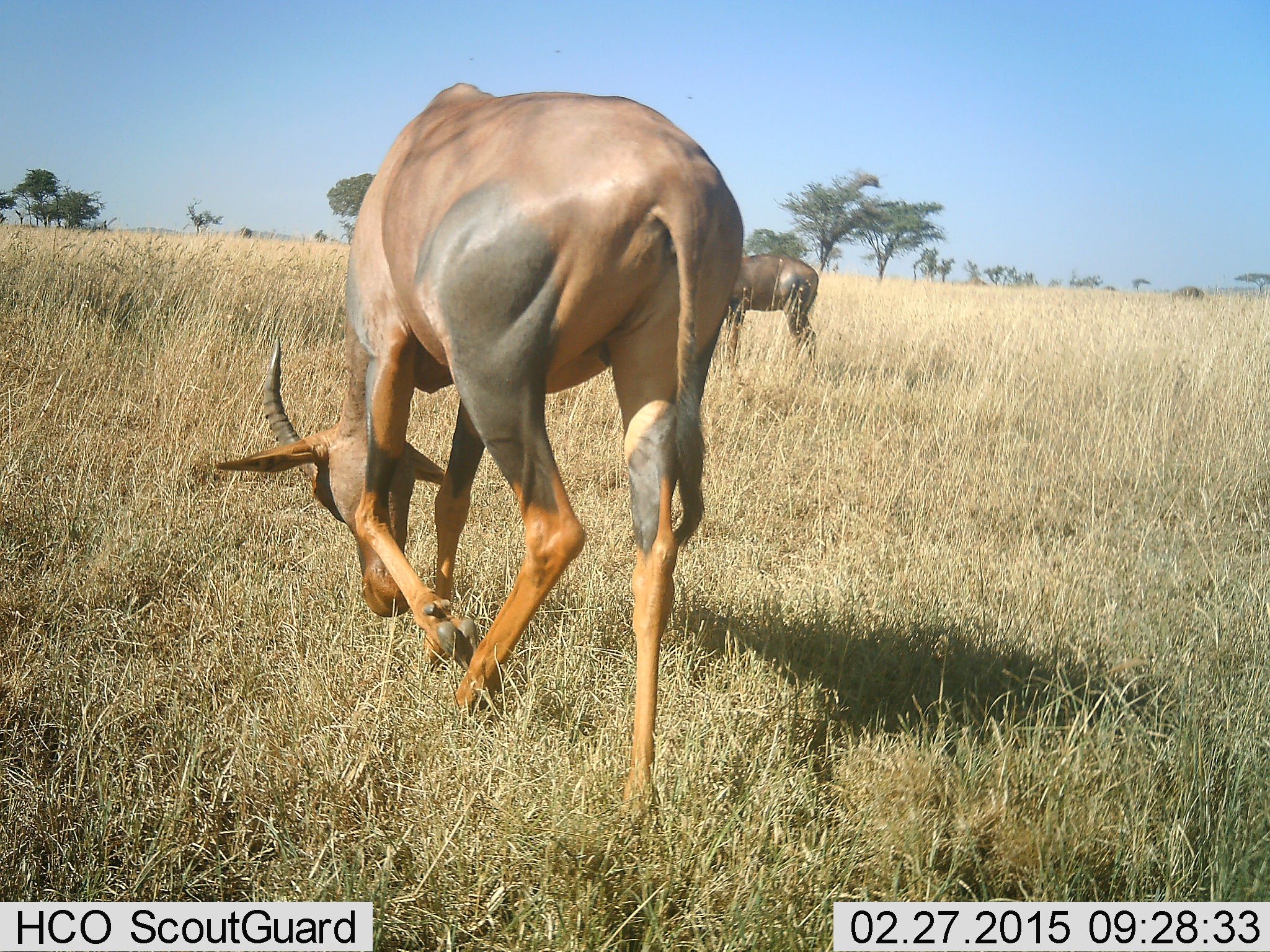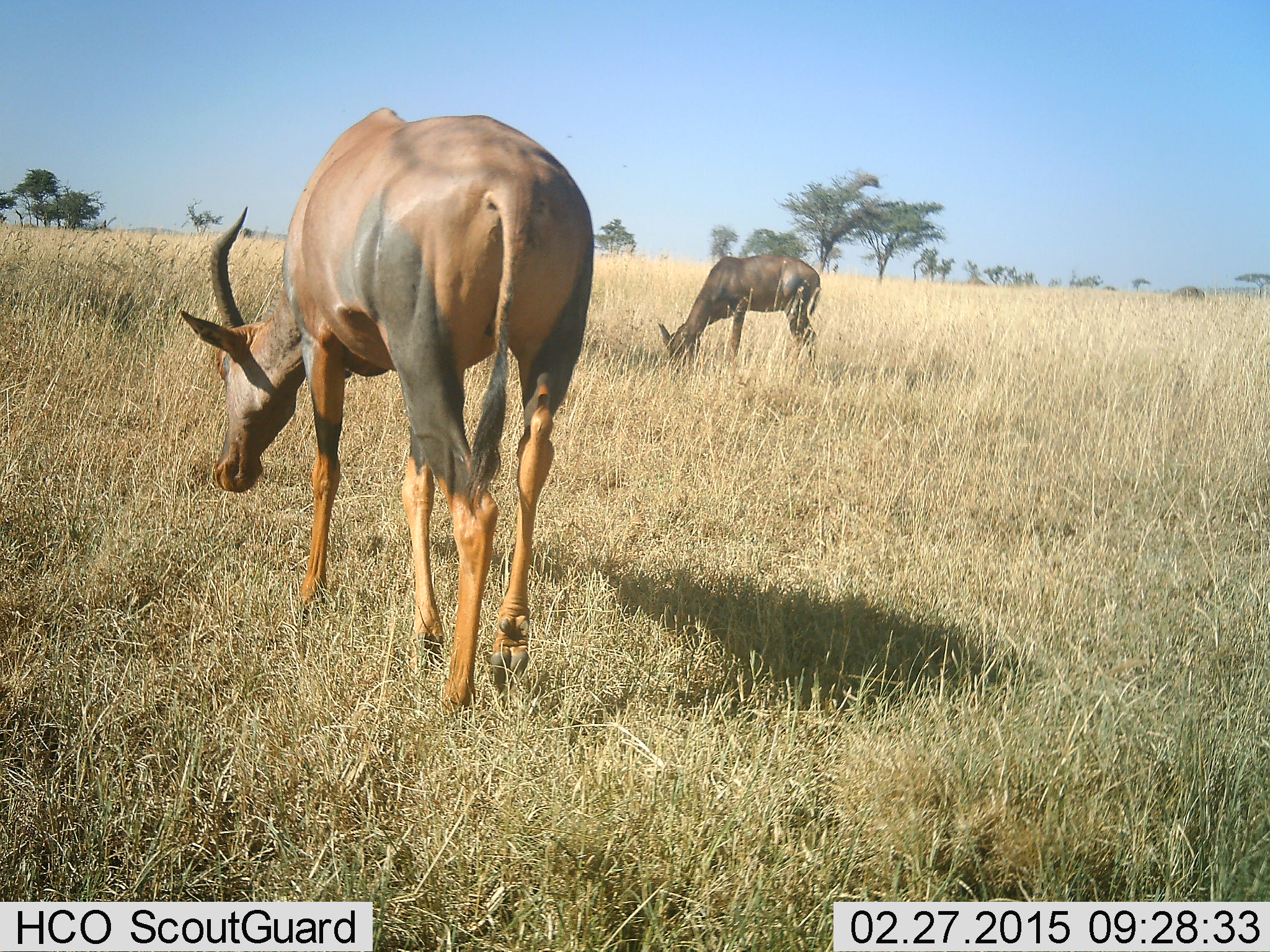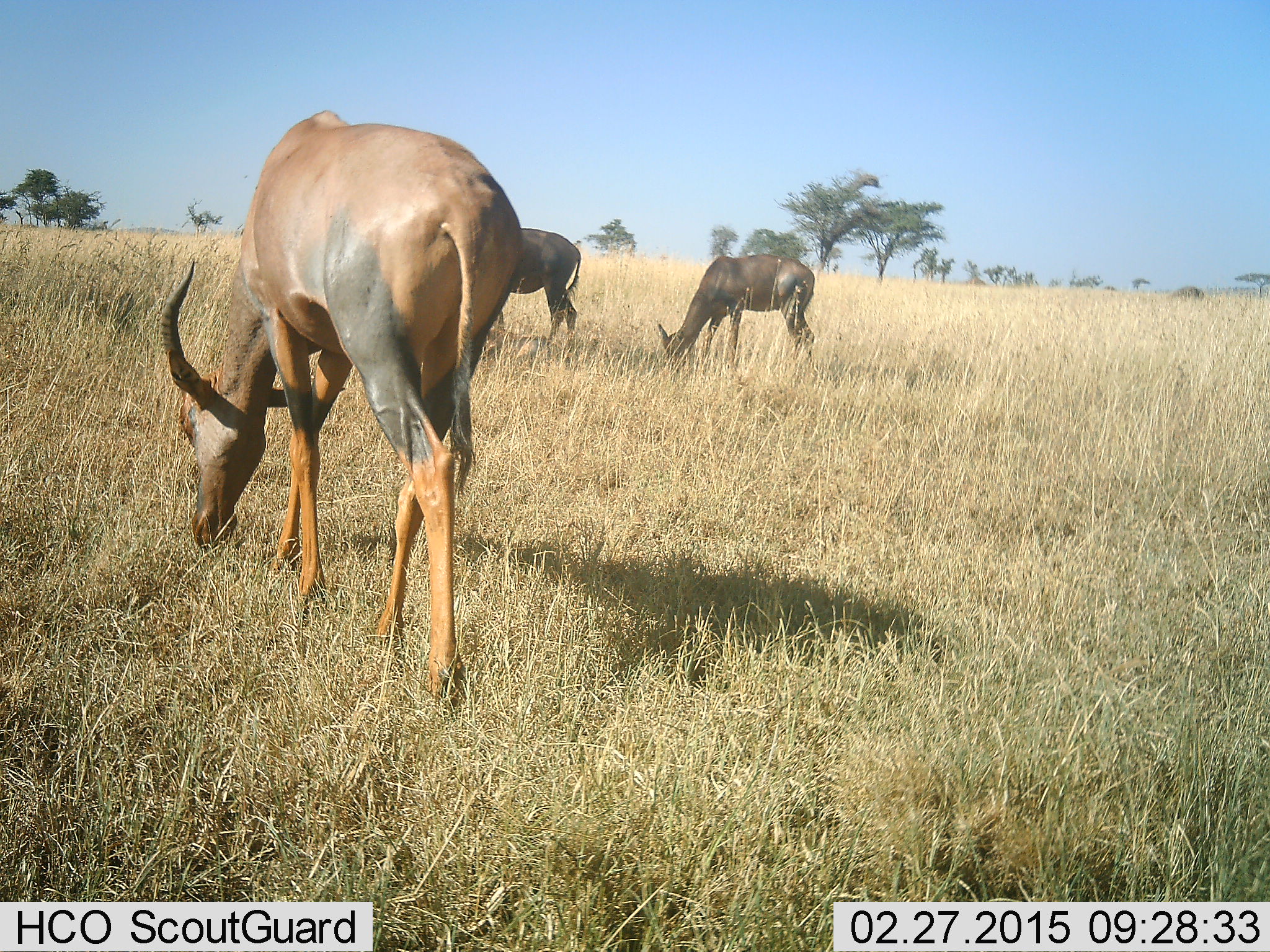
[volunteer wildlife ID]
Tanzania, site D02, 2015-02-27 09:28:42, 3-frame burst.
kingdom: Animalia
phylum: Chordata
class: Mammalia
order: Artiodactyla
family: Bovidae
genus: Damaliscus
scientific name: Damaliscus lunatus jimela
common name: topi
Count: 3.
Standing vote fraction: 50%.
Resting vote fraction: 0%.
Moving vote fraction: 60%.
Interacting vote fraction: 0%.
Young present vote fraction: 20%.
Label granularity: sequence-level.